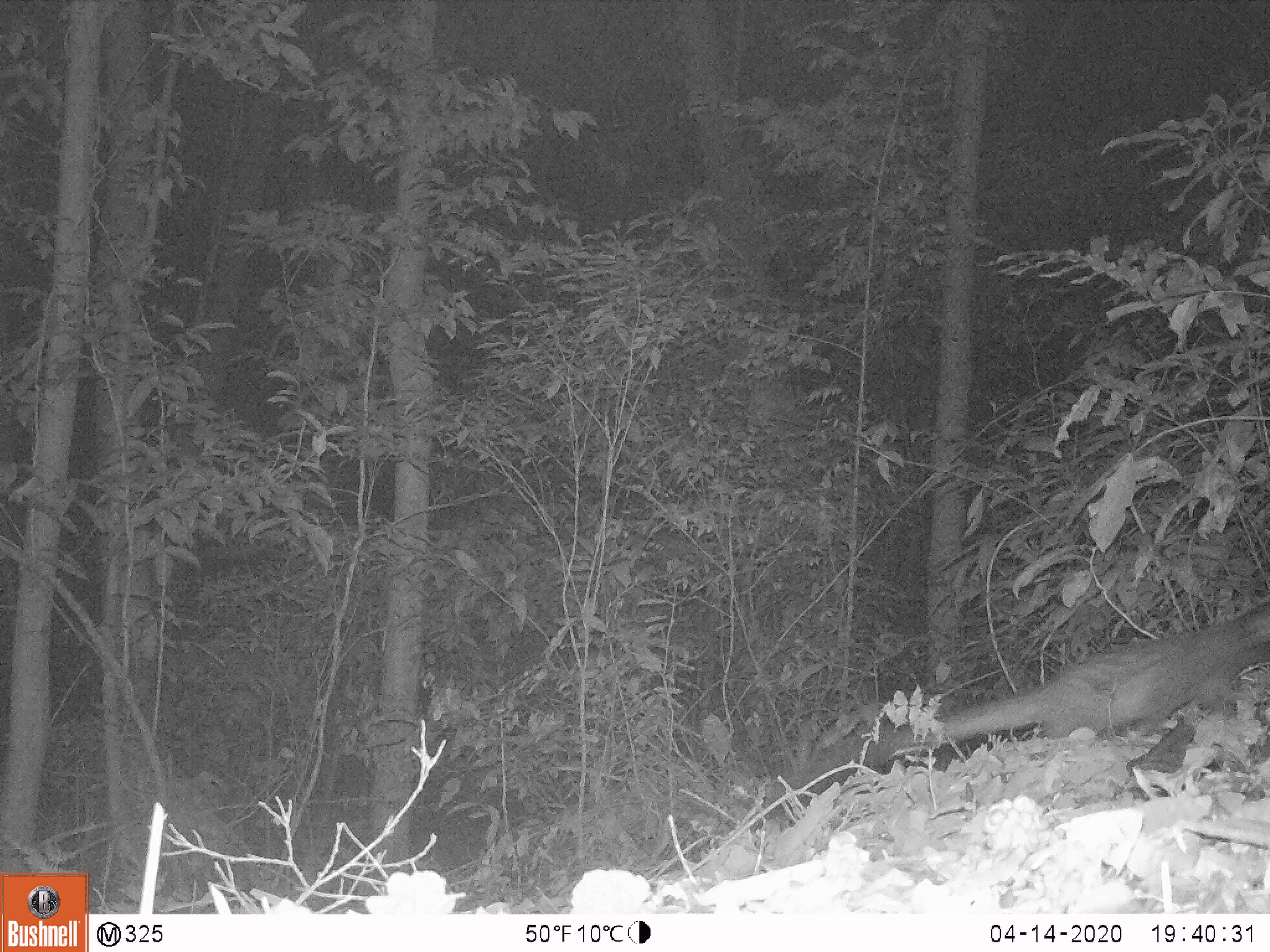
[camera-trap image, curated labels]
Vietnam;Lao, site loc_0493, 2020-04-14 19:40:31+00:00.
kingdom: Animalia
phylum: Chordata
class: Mammalia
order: Carnivora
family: Viverridae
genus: Paradoxurus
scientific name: Paradoxurus hermaphroditus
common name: common palm civet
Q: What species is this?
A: Common palm civet (Paradoxurus hermaphroditus).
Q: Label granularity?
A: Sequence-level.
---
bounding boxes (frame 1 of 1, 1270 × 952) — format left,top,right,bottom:
common palm civet: 805,598,1270,790